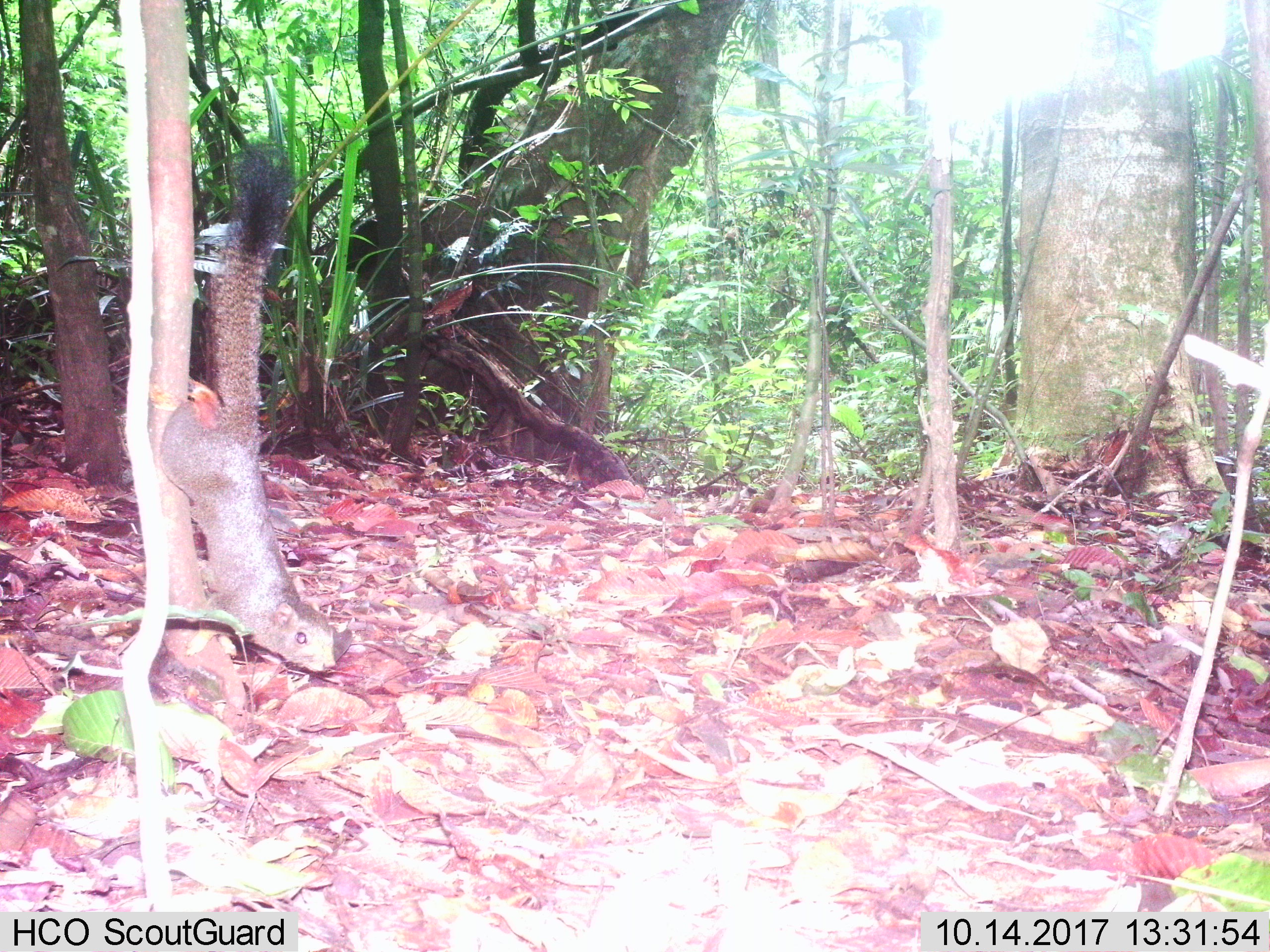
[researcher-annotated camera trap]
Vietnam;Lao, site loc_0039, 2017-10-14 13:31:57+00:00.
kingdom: Animalia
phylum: Chordata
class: Mammalia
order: Rodentia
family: Sciuridae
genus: Callosciurus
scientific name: Callosciurus erythraeus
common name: pallas's squirrel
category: pallass squirrel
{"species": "pallass squirrel (pallas's squirrel) (Callosciurus erythraeus)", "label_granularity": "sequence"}